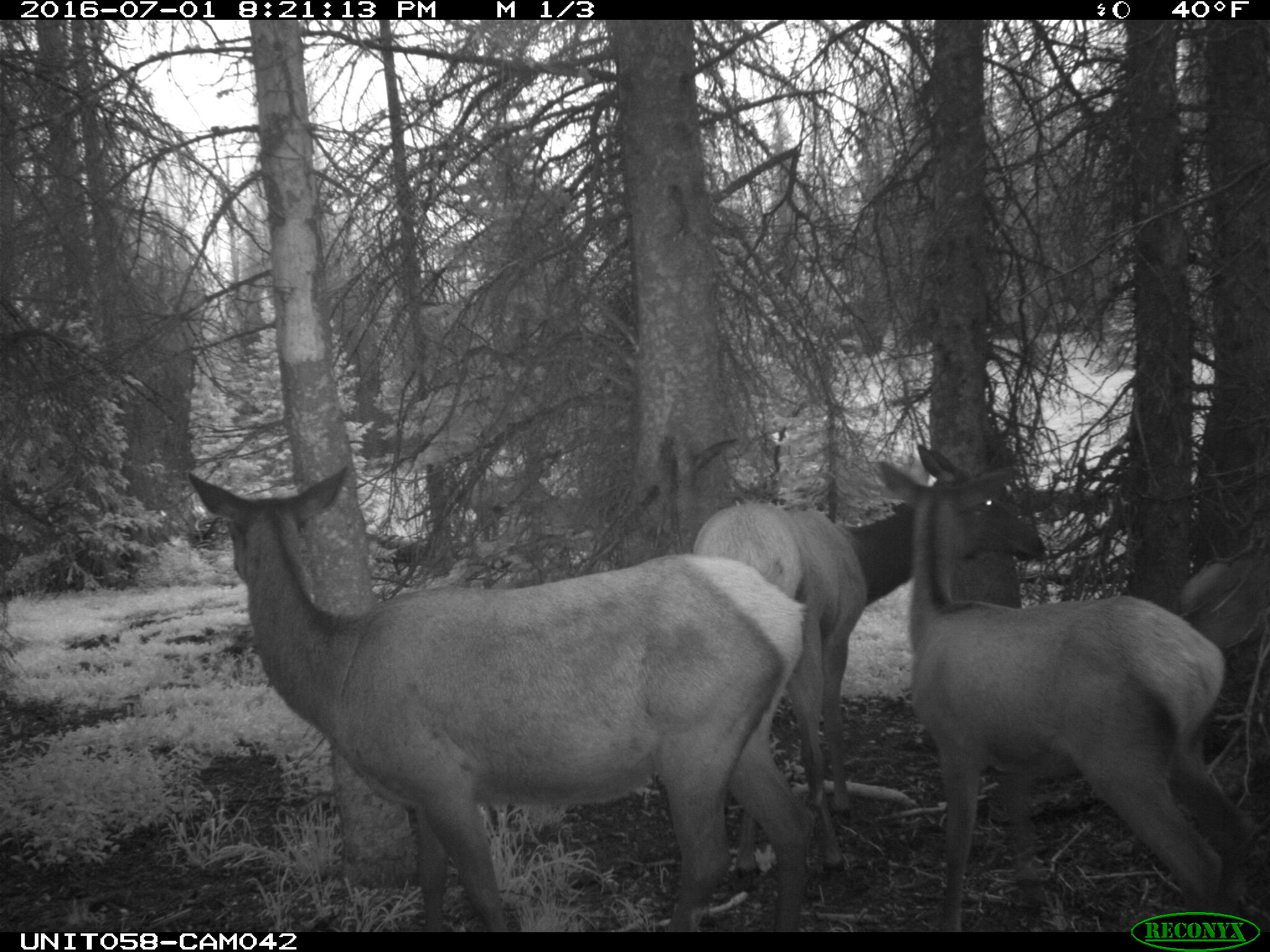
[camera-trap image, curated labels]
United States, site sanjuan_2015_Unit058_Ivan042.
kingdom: Animalia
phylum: Chordata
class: Mammalia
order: Artiodactyla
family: Cervidae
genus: Cervus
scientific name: Cervus elaphus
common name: red deer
Cervus elaphus (red deer).